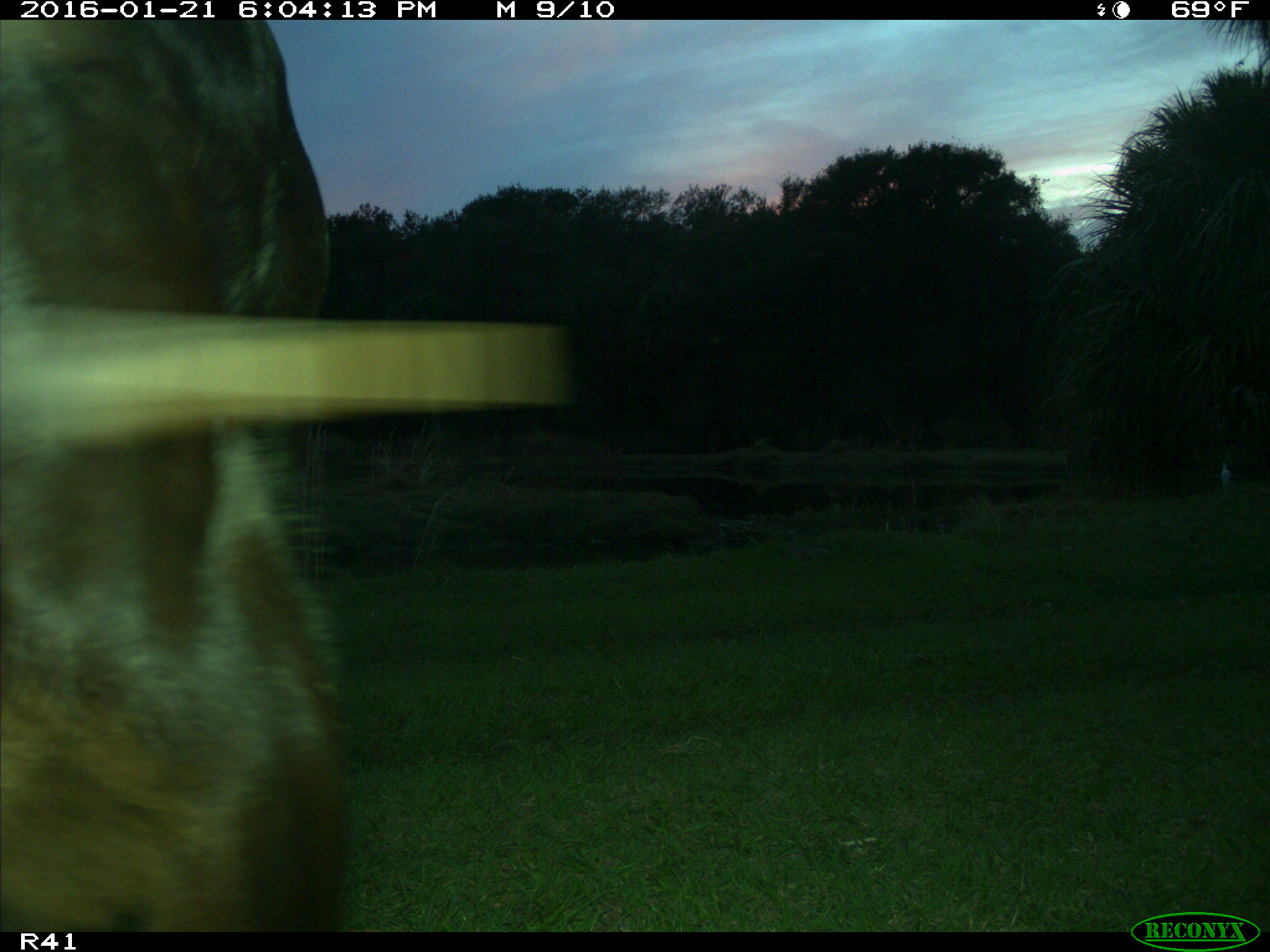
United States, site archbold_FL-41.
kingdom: Animalia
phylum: Chordata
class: Mammalia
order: Artiodactyla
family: Bovidae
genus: Bos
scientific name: Bos taurus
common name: domestic cow